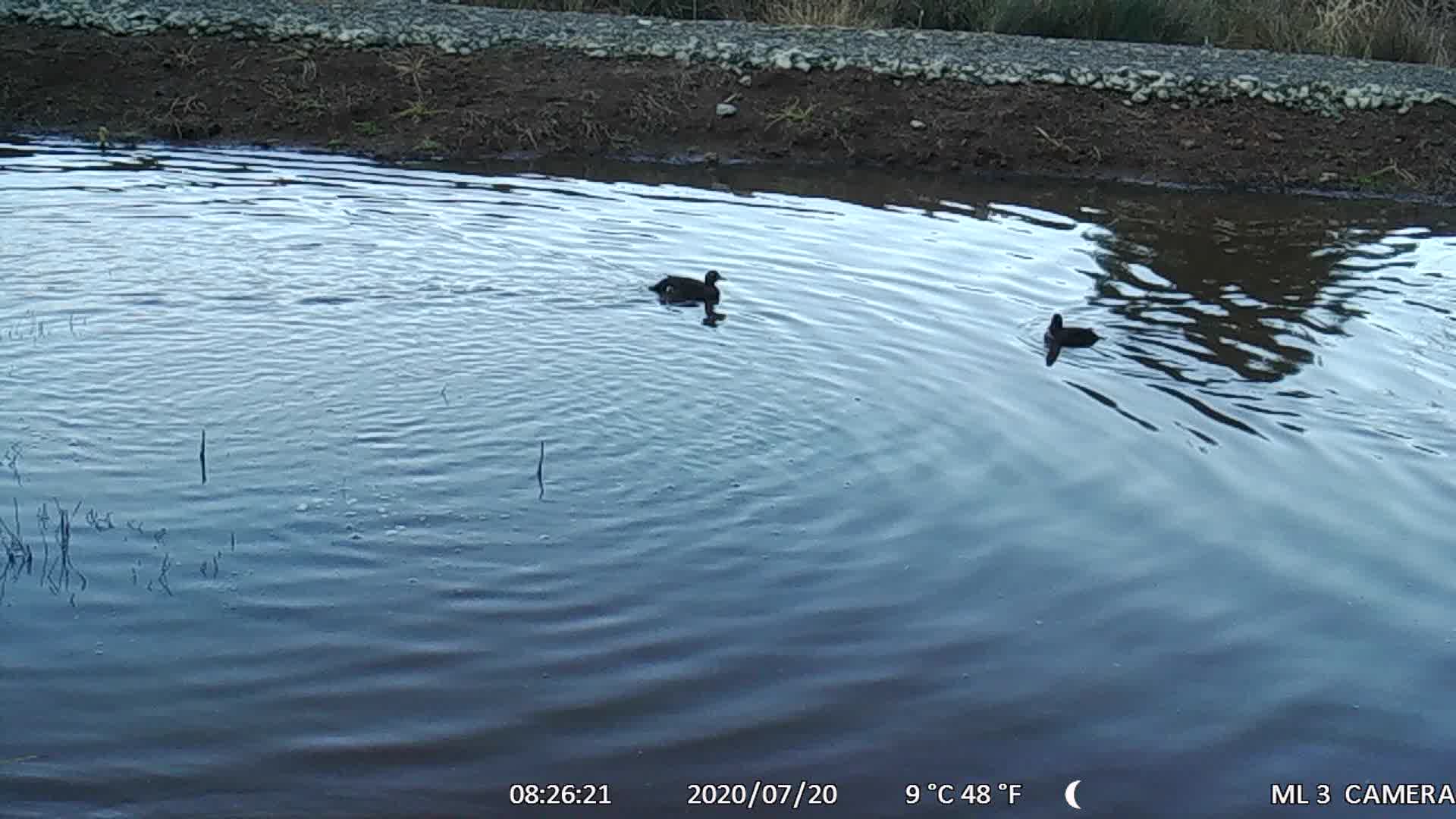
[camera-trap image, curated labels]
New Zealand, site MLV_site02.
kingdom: Animalia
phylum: Chordata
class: Aves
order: Anseriformes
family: Anatidae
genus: Anas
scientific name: Anas chlorotis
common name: brown teal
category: pateke